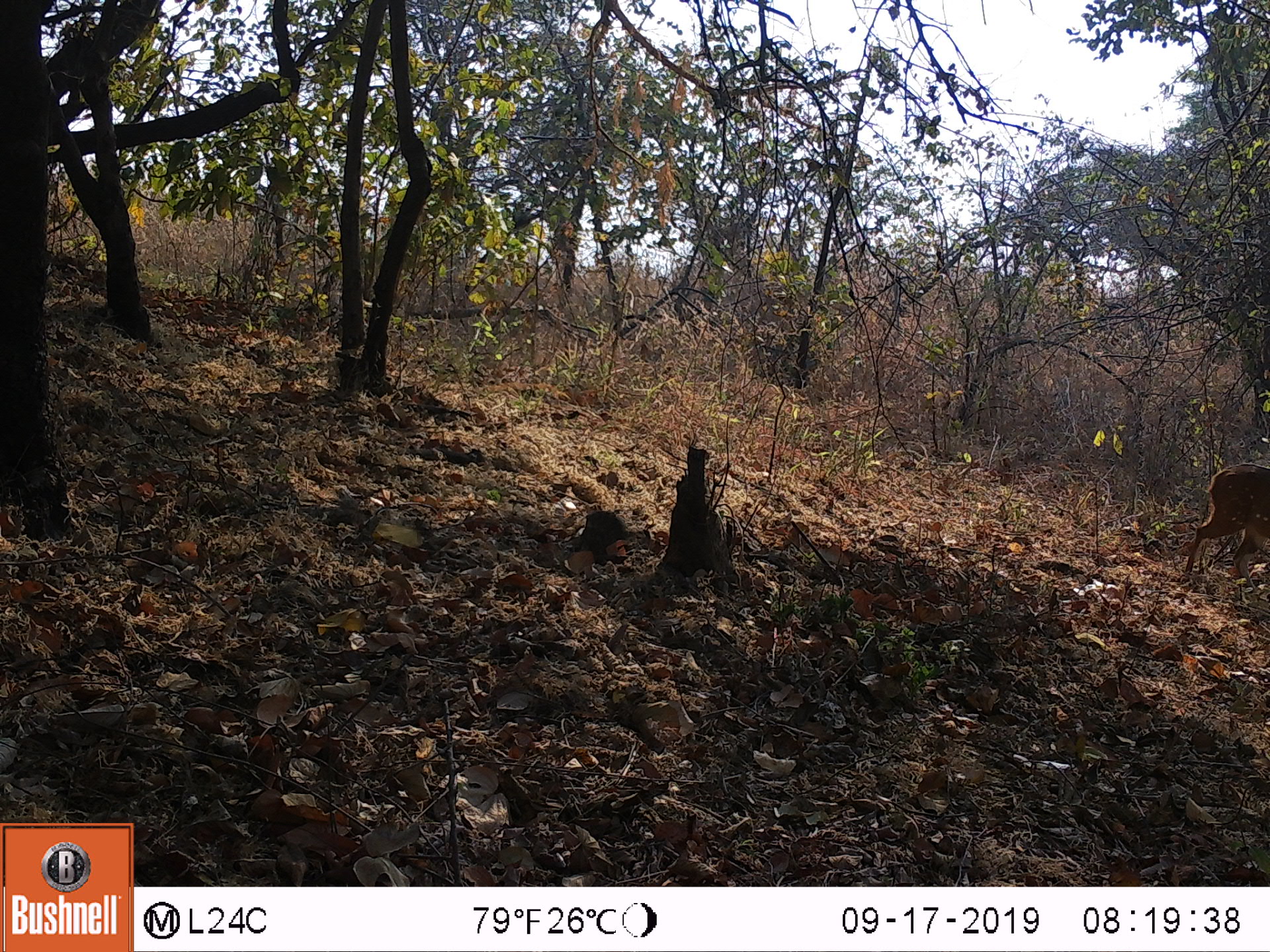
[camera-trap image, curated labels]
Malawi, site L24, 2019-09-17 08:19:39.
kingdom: Animalia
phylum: Chordata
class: Mammalia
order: Artiodactyla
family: Bovidae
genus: Tragelaphus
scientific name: Tragelaphus sylvaticus sylvaticus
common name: cape bushbuck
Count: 1.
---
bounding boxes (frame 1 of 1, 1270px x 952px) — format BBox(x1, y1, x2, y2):
cape bushbuck: BBox(1183, 459, 1265, 581)